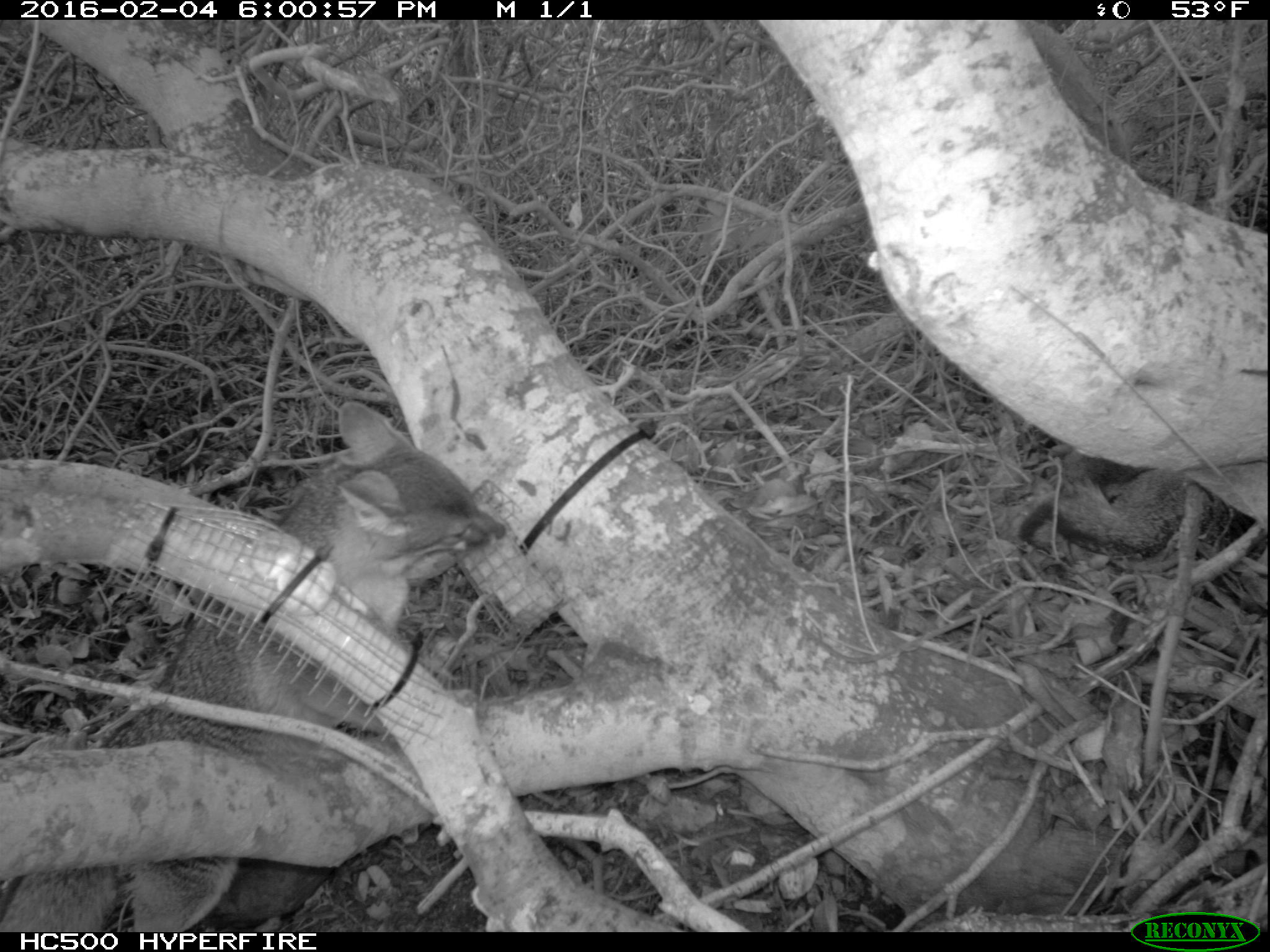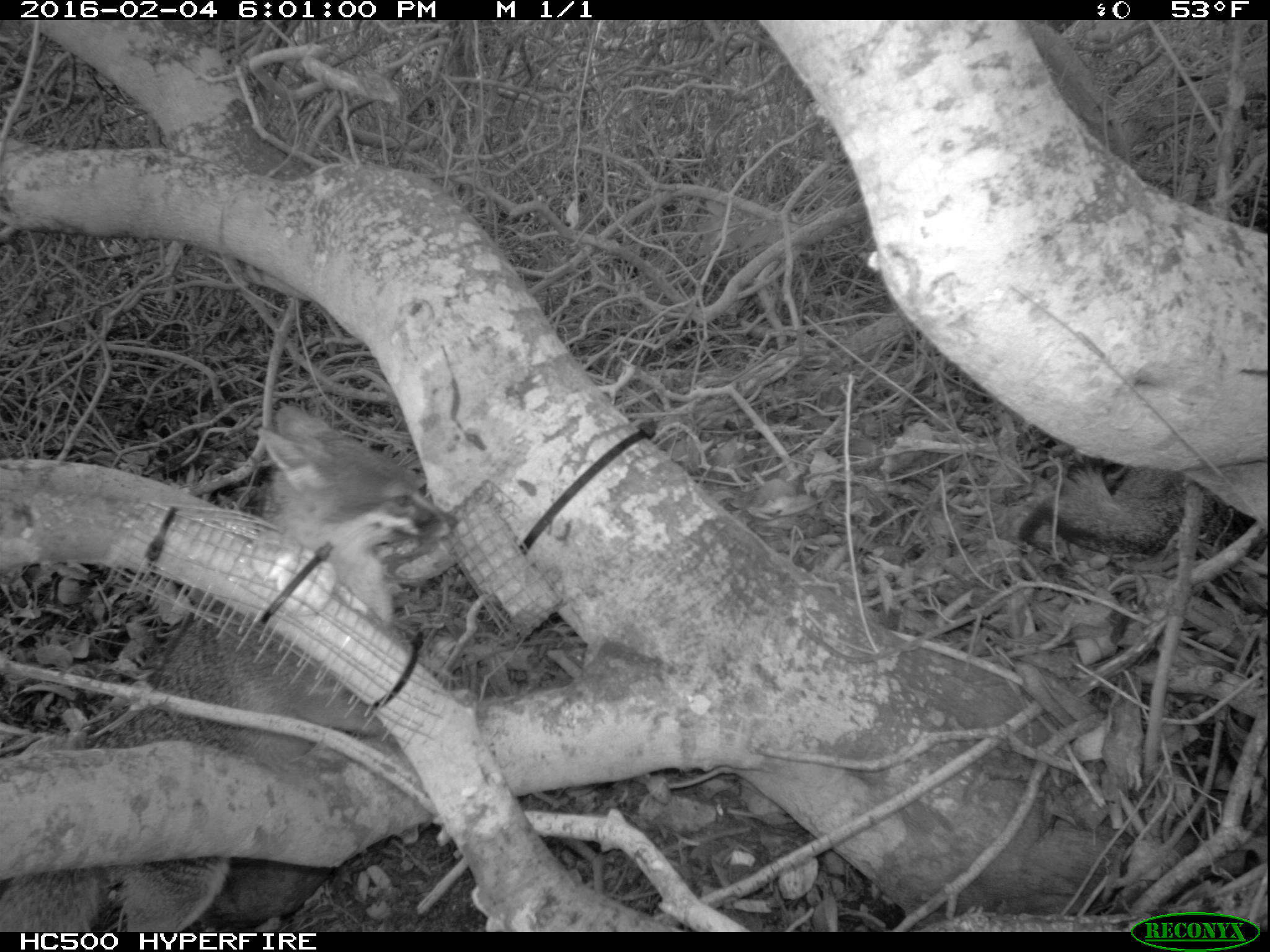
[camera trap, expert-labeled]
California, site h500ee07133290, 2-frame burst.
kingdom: Animalia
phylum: Chordata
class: Mammalia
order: Carnivora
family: Canidae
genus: Urocyon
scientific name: Urocyon littoralis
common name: island fox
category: fox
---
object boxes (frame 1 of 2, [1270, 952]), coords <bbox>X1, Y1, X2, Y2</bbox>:
fox: <bbox>0, 400, 499, 932</bbox>; <bbox>1011, 446, 1269, 560</bbox>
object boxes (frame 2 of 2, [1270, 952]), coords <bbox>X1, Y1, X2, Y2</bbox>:
fox: <bbox>0, 403, 458, 929</bbox>; <bbox>1017, 464, 1243, 563</bbox>